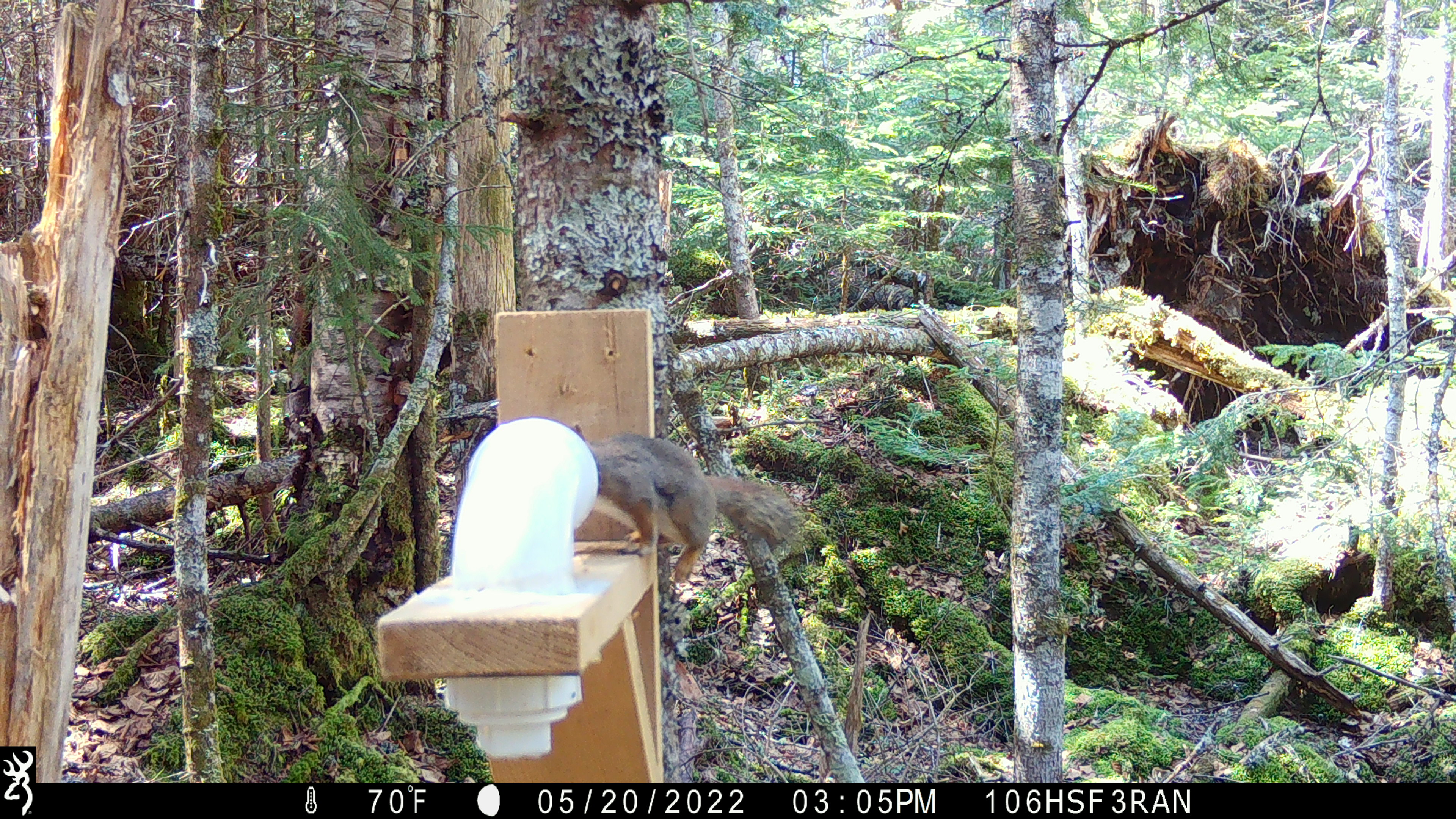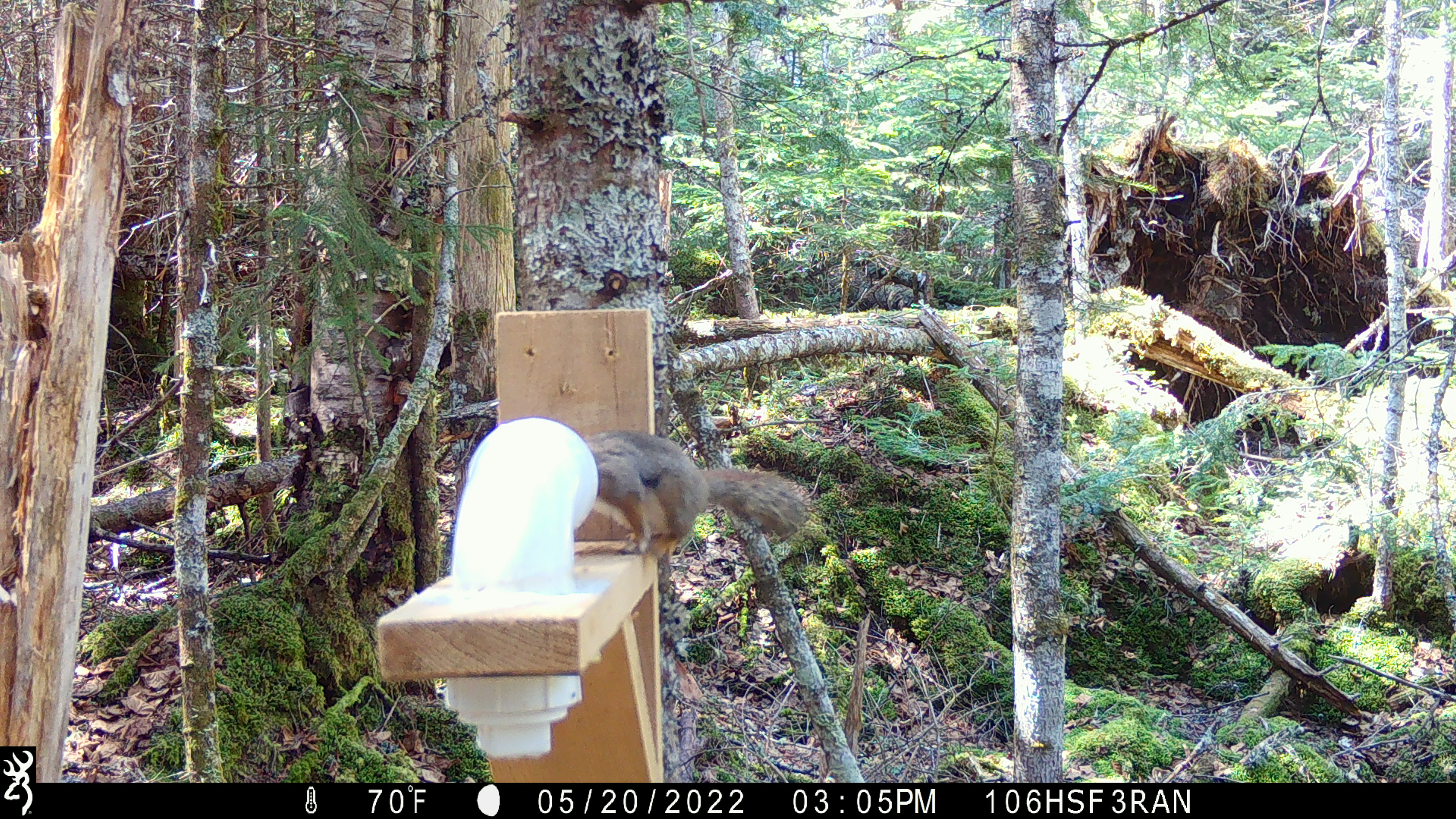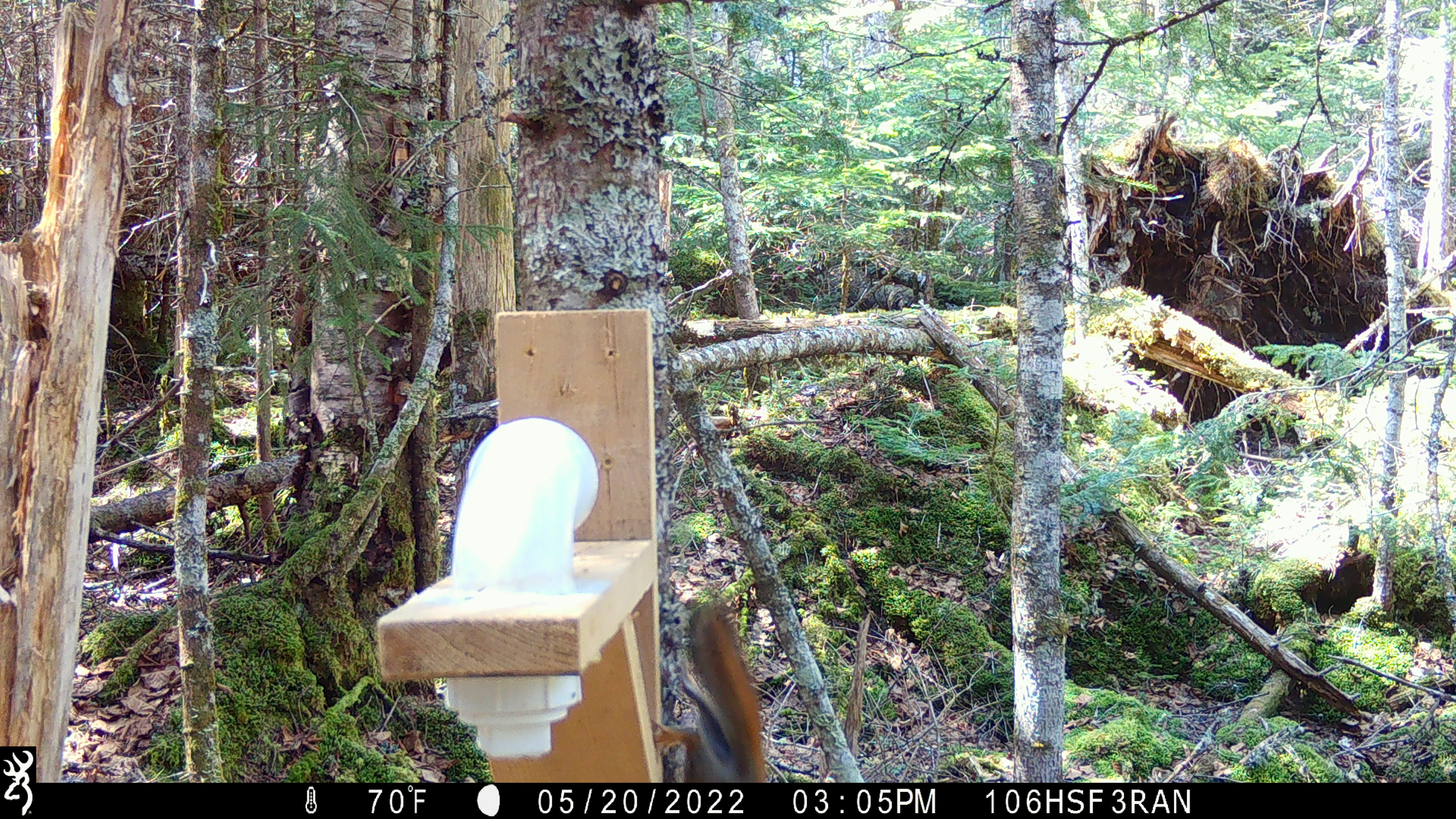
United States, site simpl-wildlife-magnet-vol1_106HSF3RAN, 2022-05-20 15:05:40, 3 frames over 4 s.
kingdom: Animalia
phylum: Chordata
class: Mammalia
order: Rodentia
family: Sciuridae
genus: Tamiasciurus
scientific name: Tamiasciurus hudsonicus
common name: red squirrel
Red squirrel (Tamiasciurus hudsonicus).